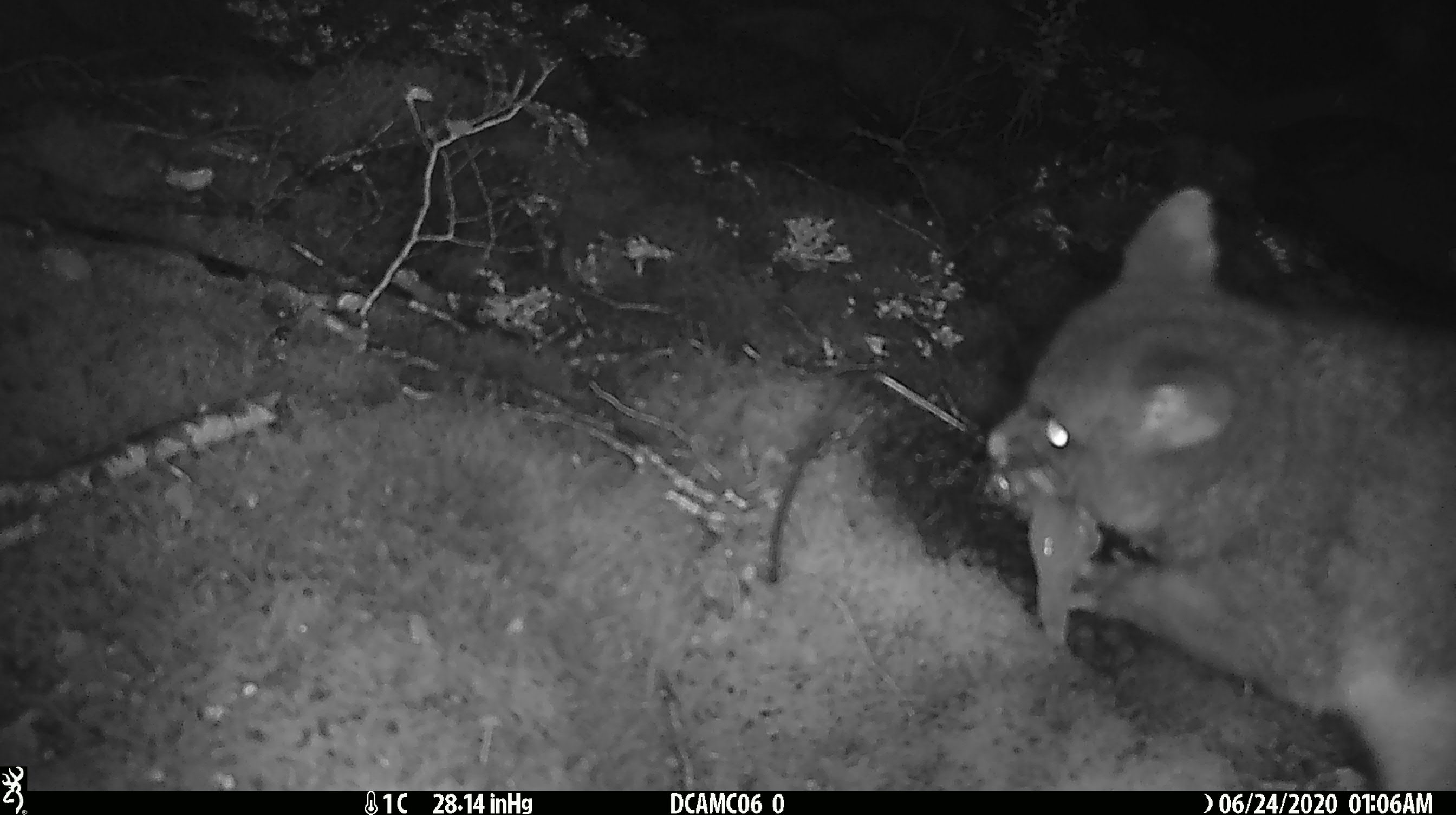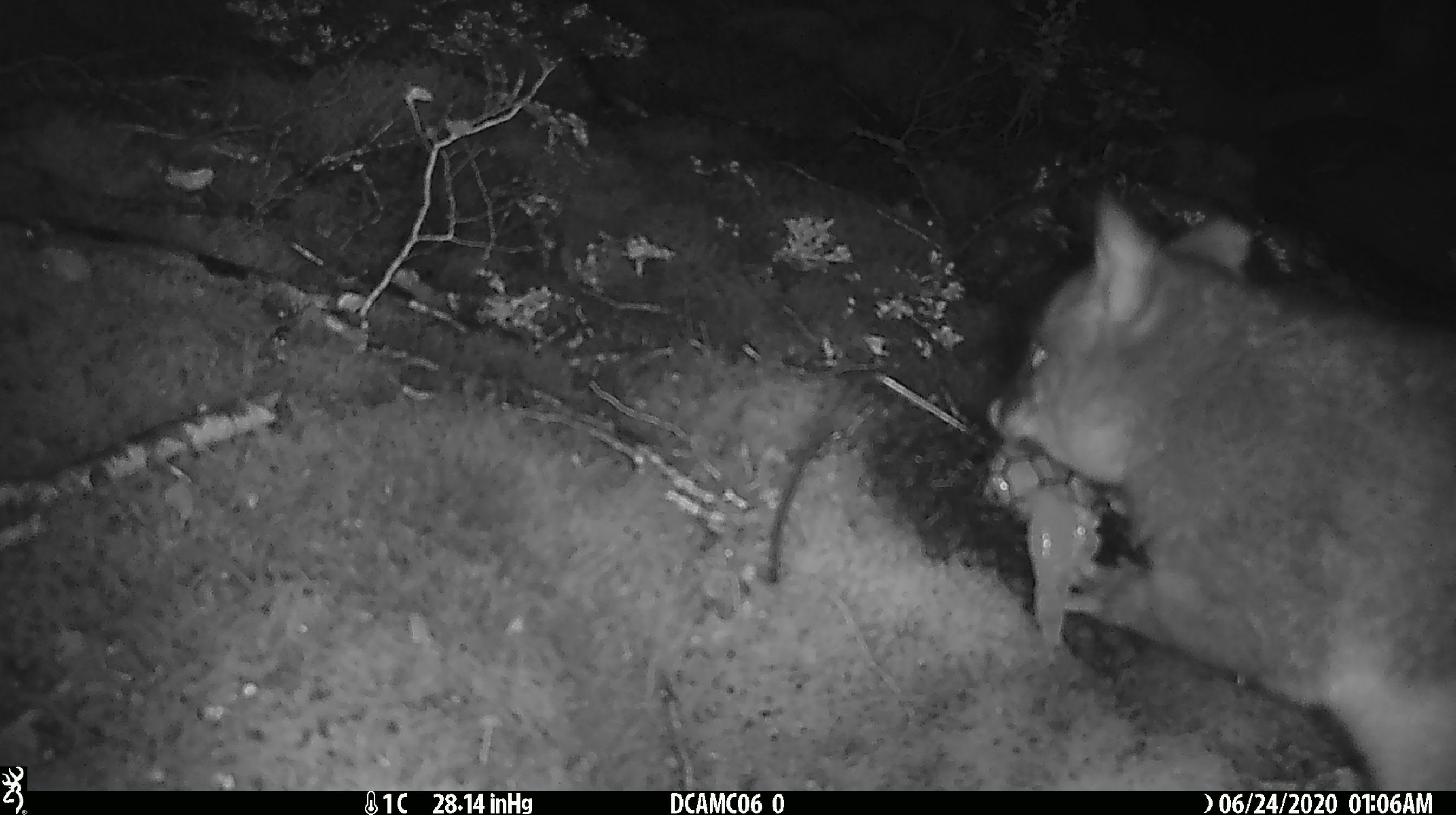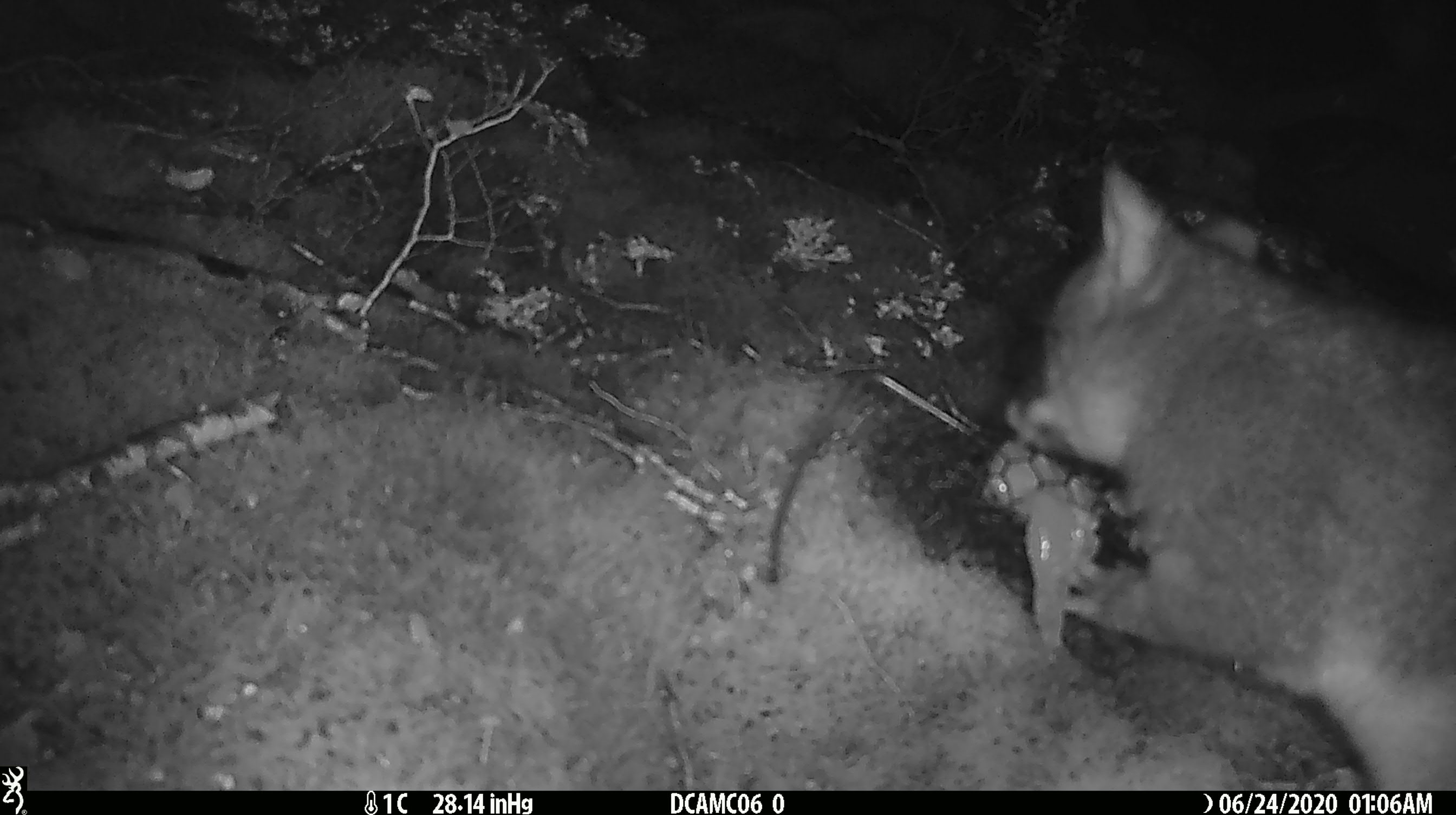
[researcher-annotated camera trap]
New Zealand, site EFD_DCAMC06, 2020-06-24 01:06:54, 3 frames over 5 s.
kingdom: Animalia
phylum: Chordata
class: Mammalia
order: Diprotodontia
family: Phalangeridae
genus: Trichosurus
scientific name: Trichosurus vulpecula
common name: common brushtail possum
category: possum